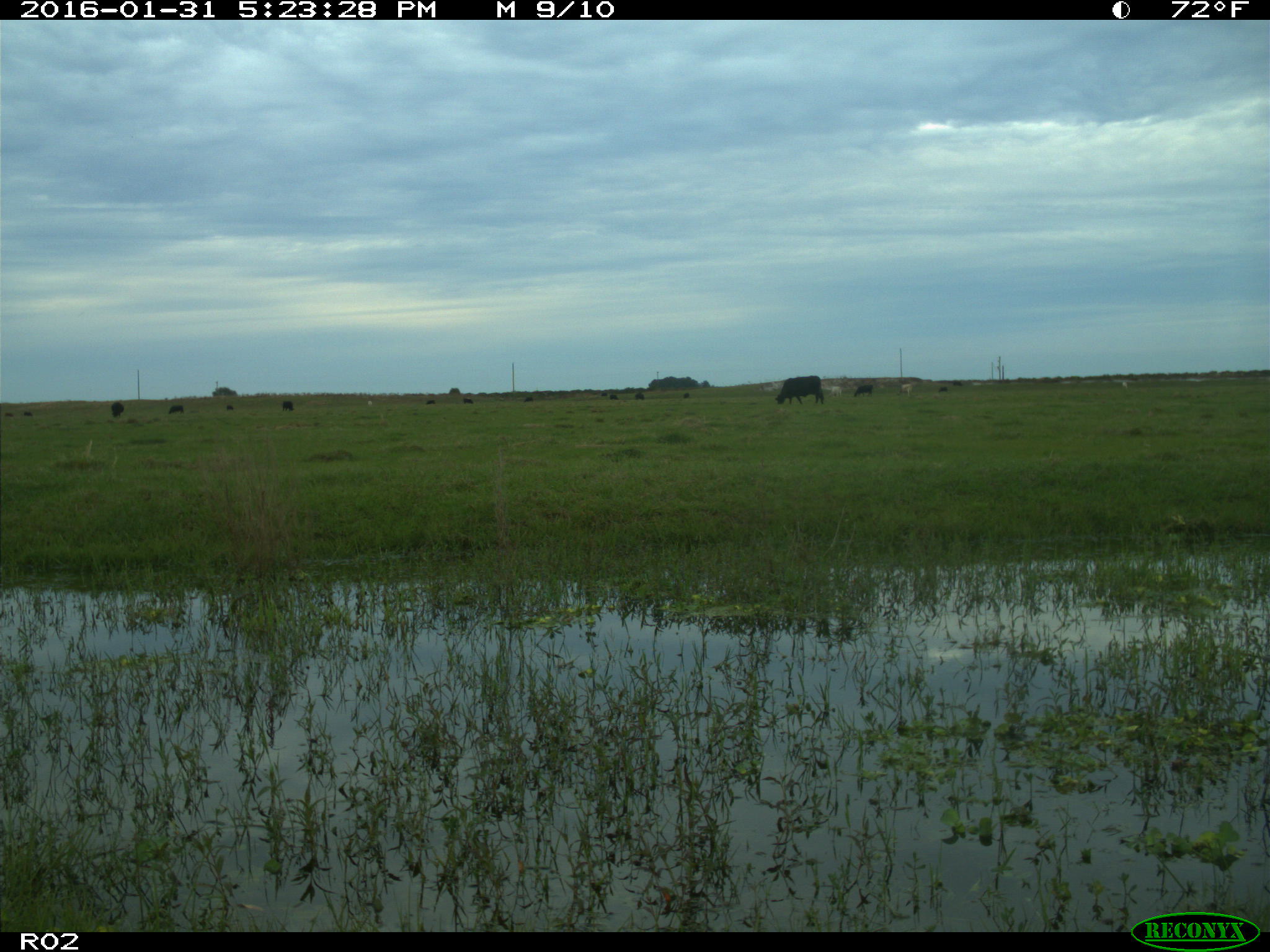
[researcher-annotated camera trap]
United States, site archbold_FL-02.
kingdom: Animalia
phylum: Chordata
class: Mammalia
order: Artiodactyla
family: Bovidae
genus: Bos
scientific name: Bos taurus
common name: domestic cow